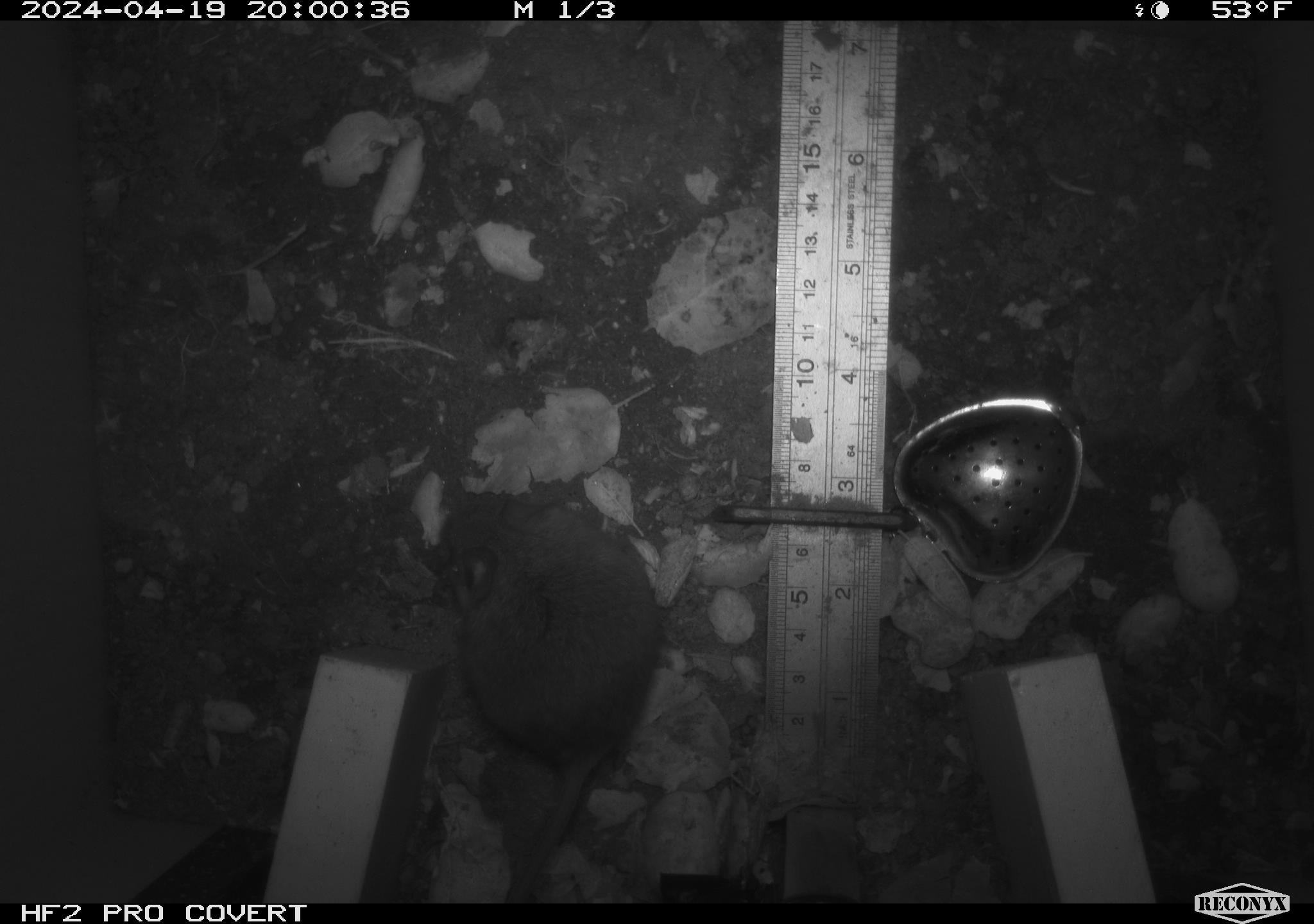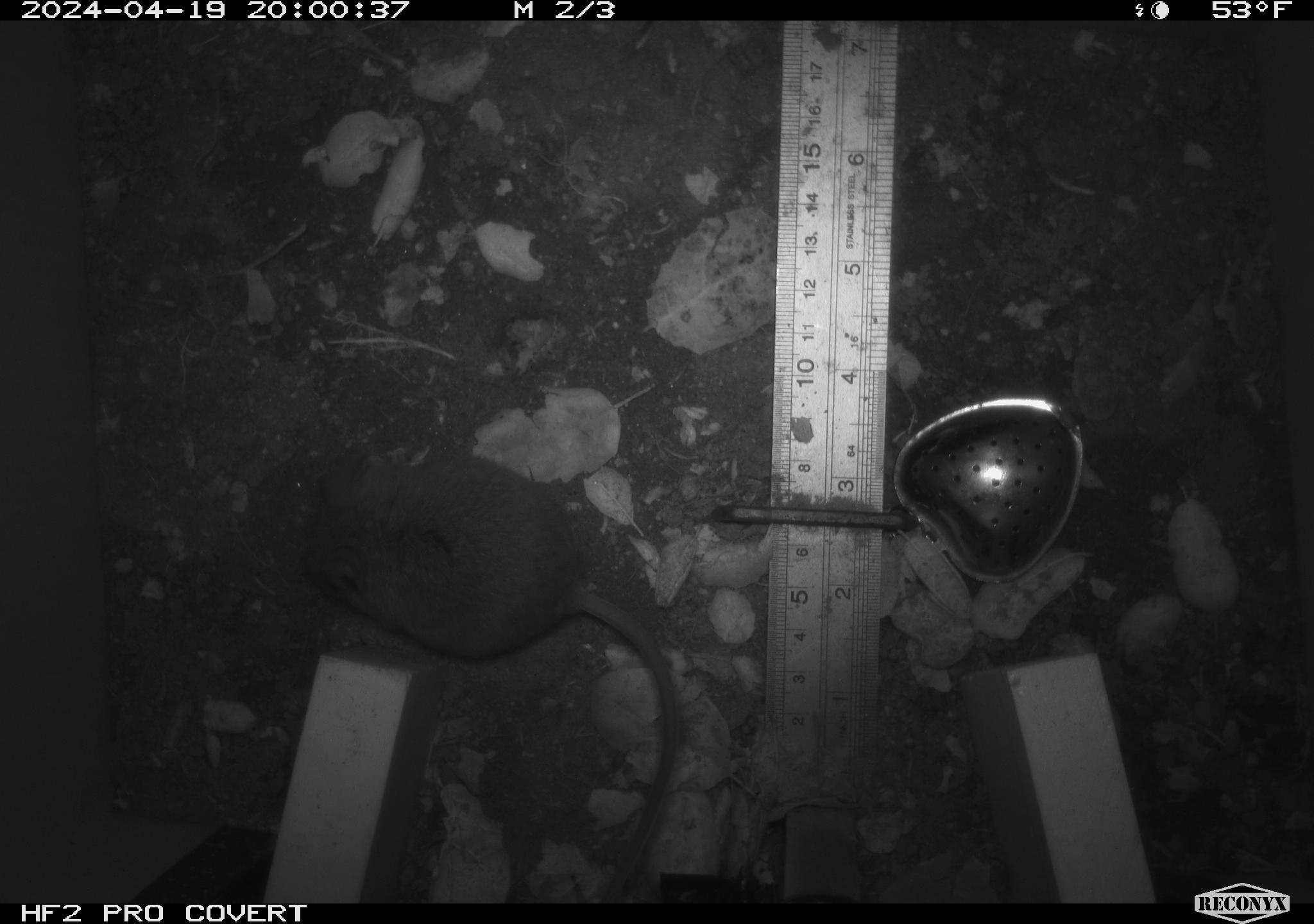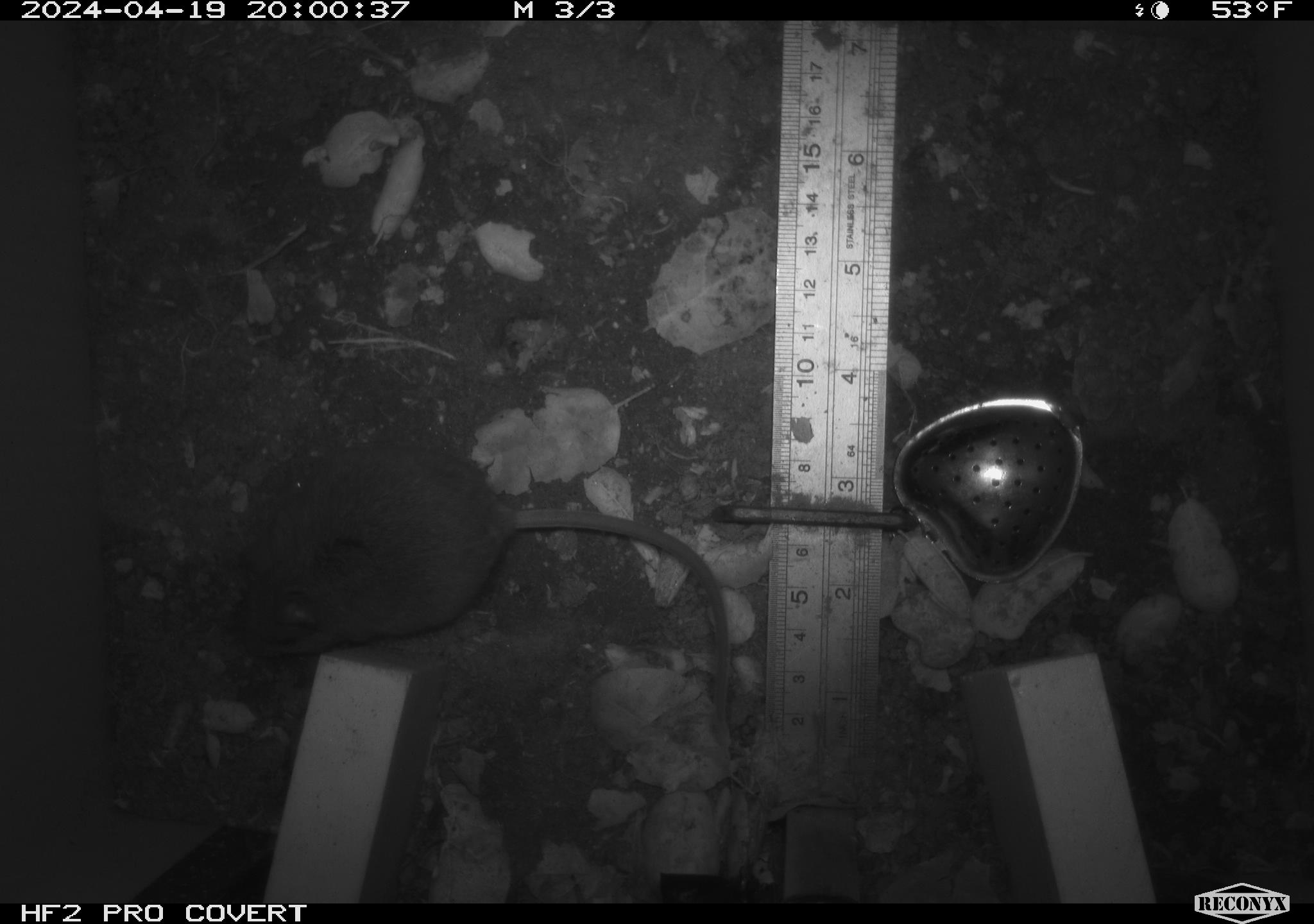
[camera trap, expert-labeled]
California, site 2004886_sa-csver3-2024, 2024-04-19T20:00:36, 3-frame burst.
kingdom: Animalia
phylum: Chordata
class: Mammalia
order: Rodentia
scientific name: Rodentia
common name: rodent